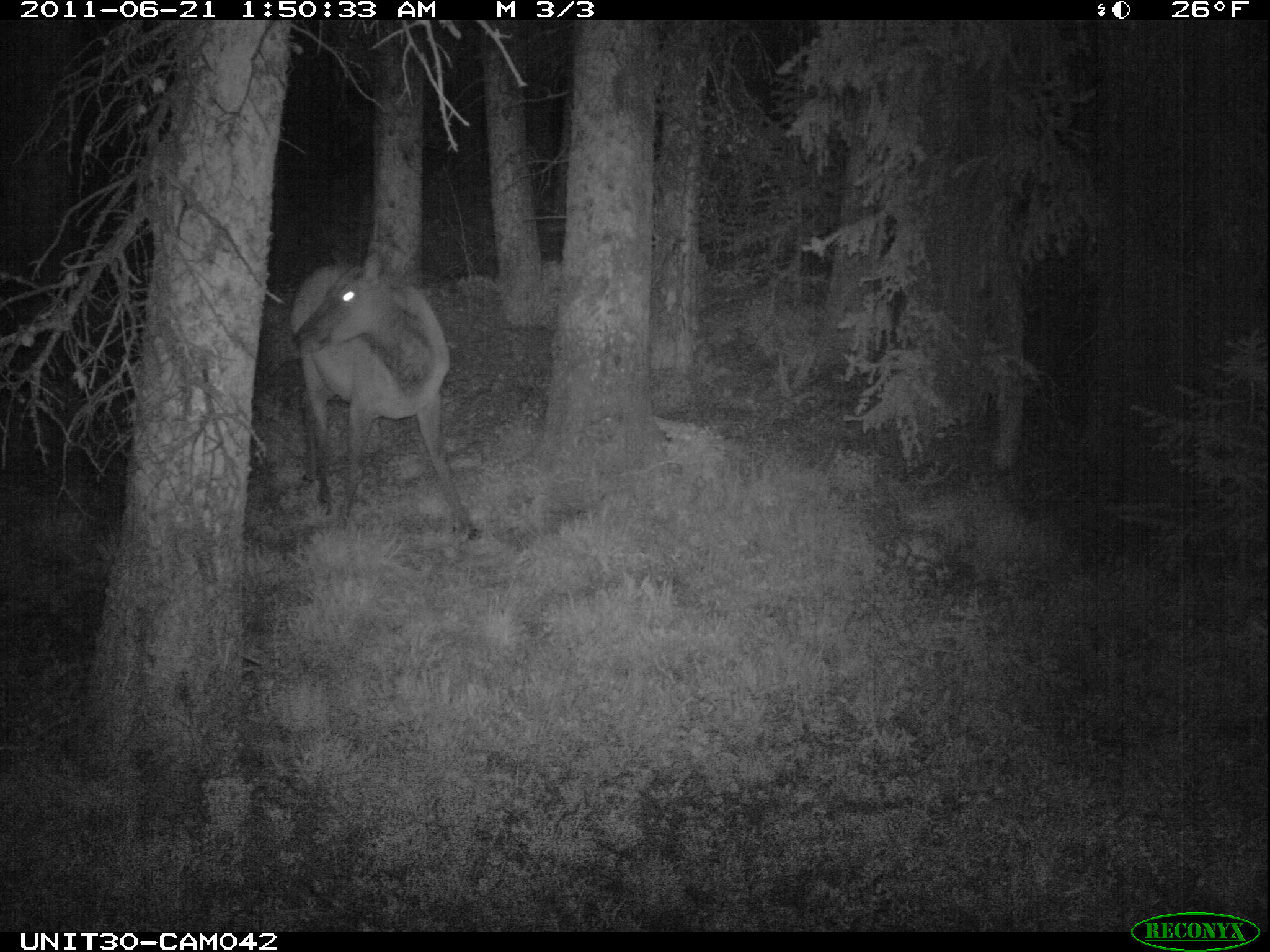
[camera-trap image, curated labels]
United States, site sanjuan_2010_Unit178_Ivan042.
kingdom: Animalia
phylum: Chordata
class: Mammalia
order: Artiodactyla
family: Cervidae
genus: Cervus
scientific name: Cervus elaphus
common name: red deer